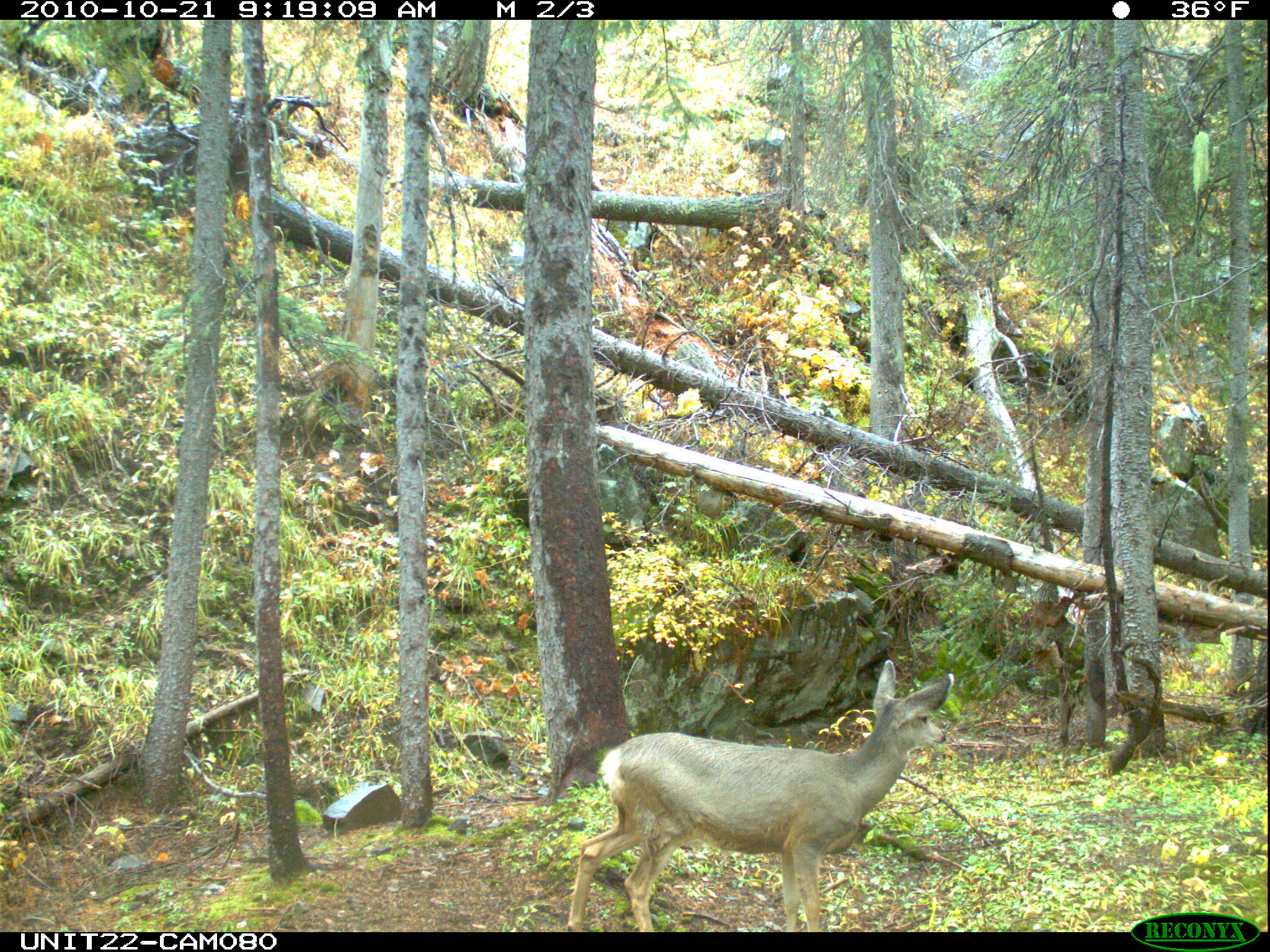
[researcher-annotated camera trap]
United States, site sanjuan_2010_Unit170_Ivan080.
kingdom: Animalia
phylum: Chordata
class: Mammalia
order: Artiodactyla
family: Cervidae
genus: Odocoileus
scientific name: Odocoileus hemionus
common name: mule deer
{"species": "Odocoileus hemionus (mule deer)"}